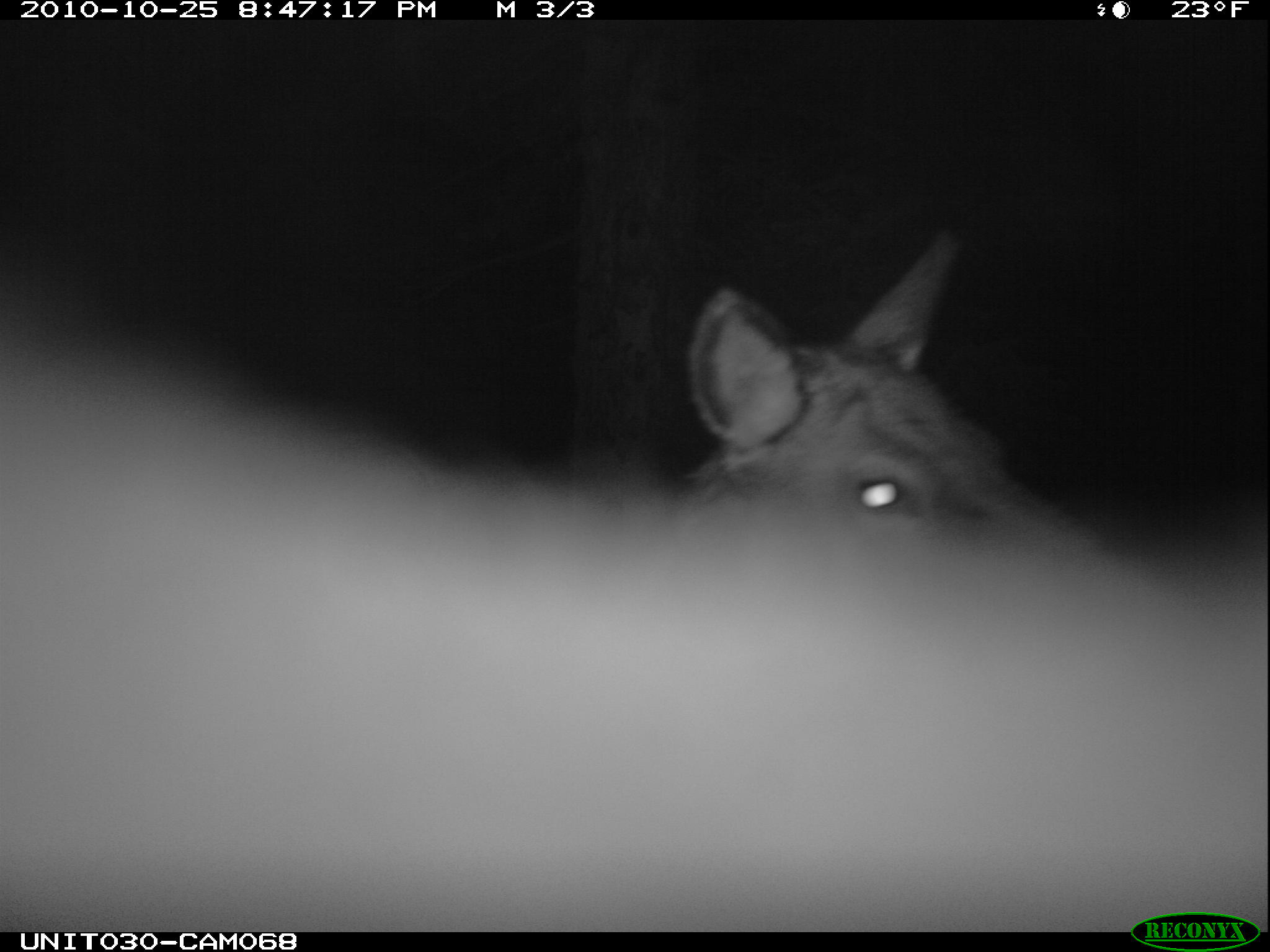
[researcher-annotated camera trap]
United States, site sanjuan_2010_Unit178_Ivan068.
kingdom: Animalia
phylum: Chordata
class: Mammalia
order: Artiodactyla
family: Cervidae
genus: Cervus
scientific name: Cervus elaphus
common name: red deer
Cervus elaphus (red deer).